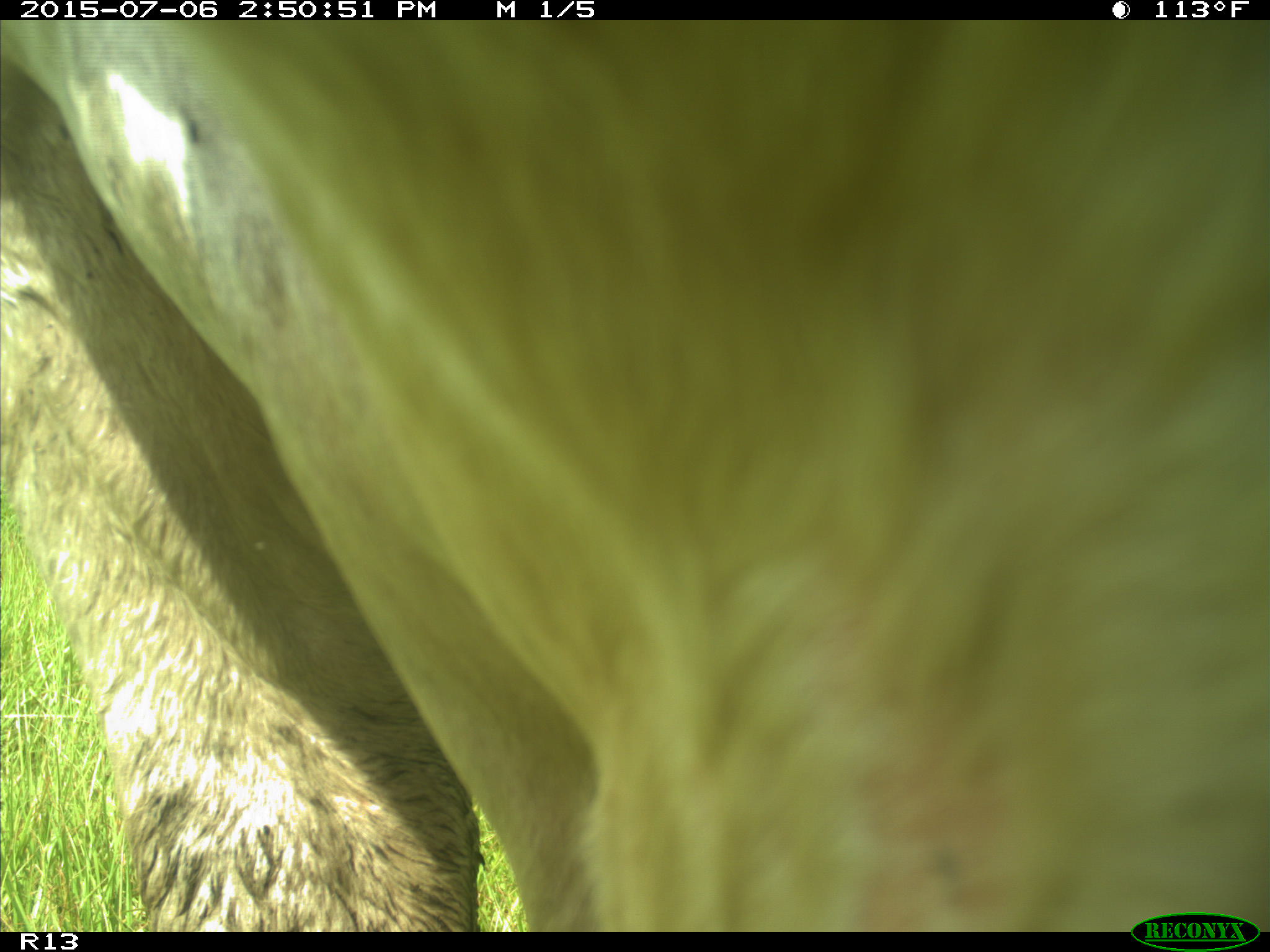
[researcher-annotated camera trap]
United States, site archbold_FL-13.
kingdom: Animalia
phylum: Chordata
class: Mammalia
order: Artiodactyla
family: Bovidae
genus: Bos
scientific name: Bos taurus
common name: domestic cow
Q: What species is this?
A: Bos taurus (domestic cow).